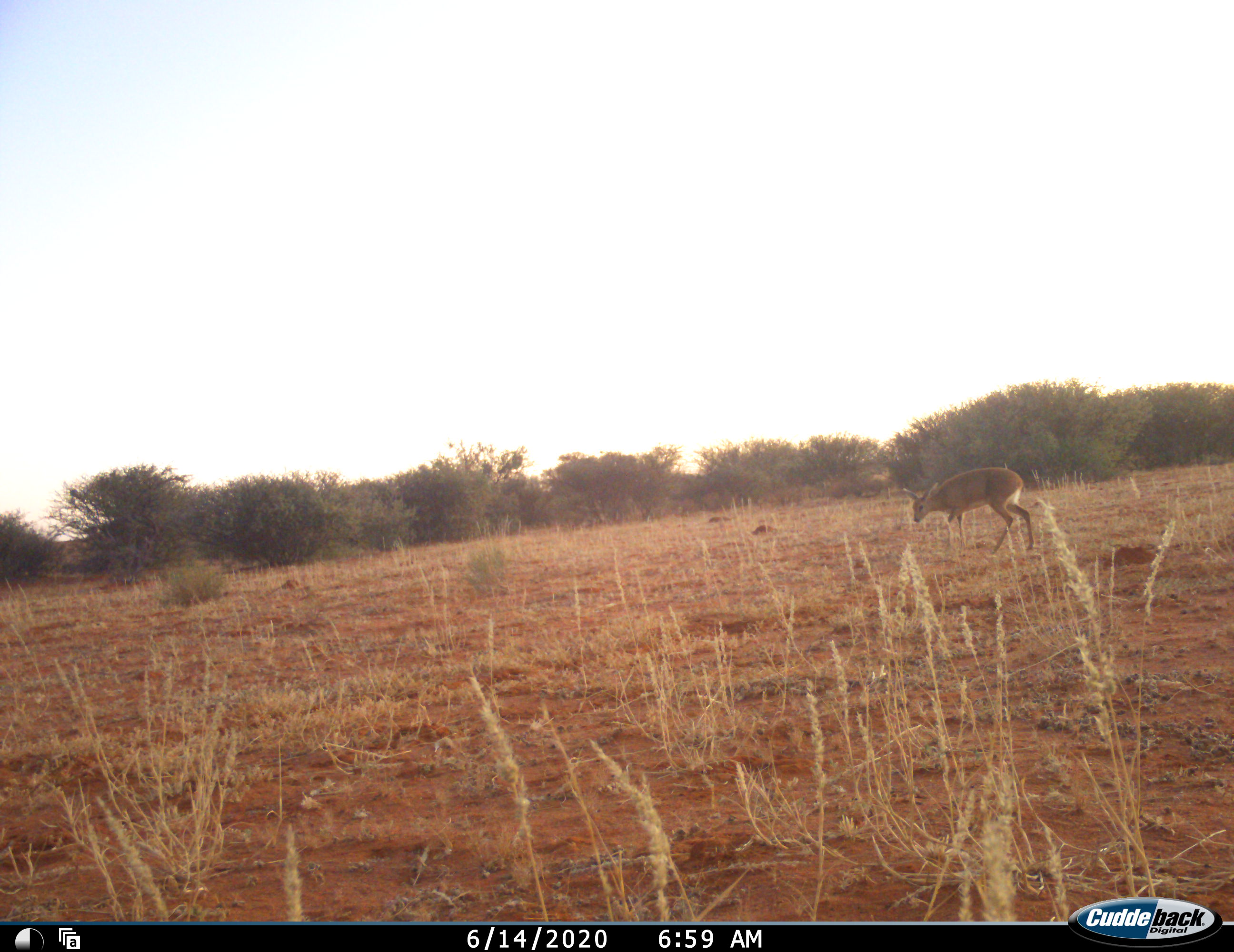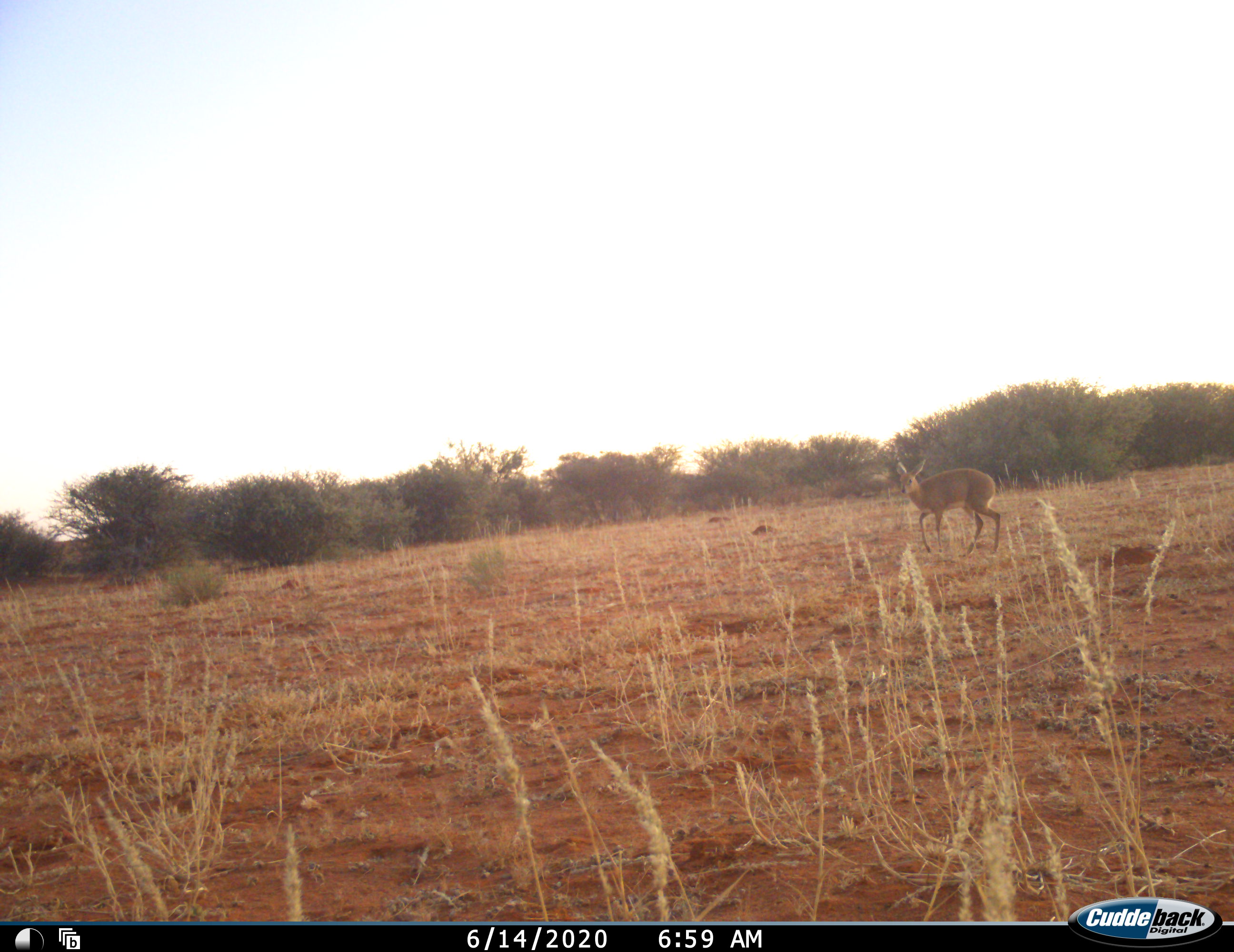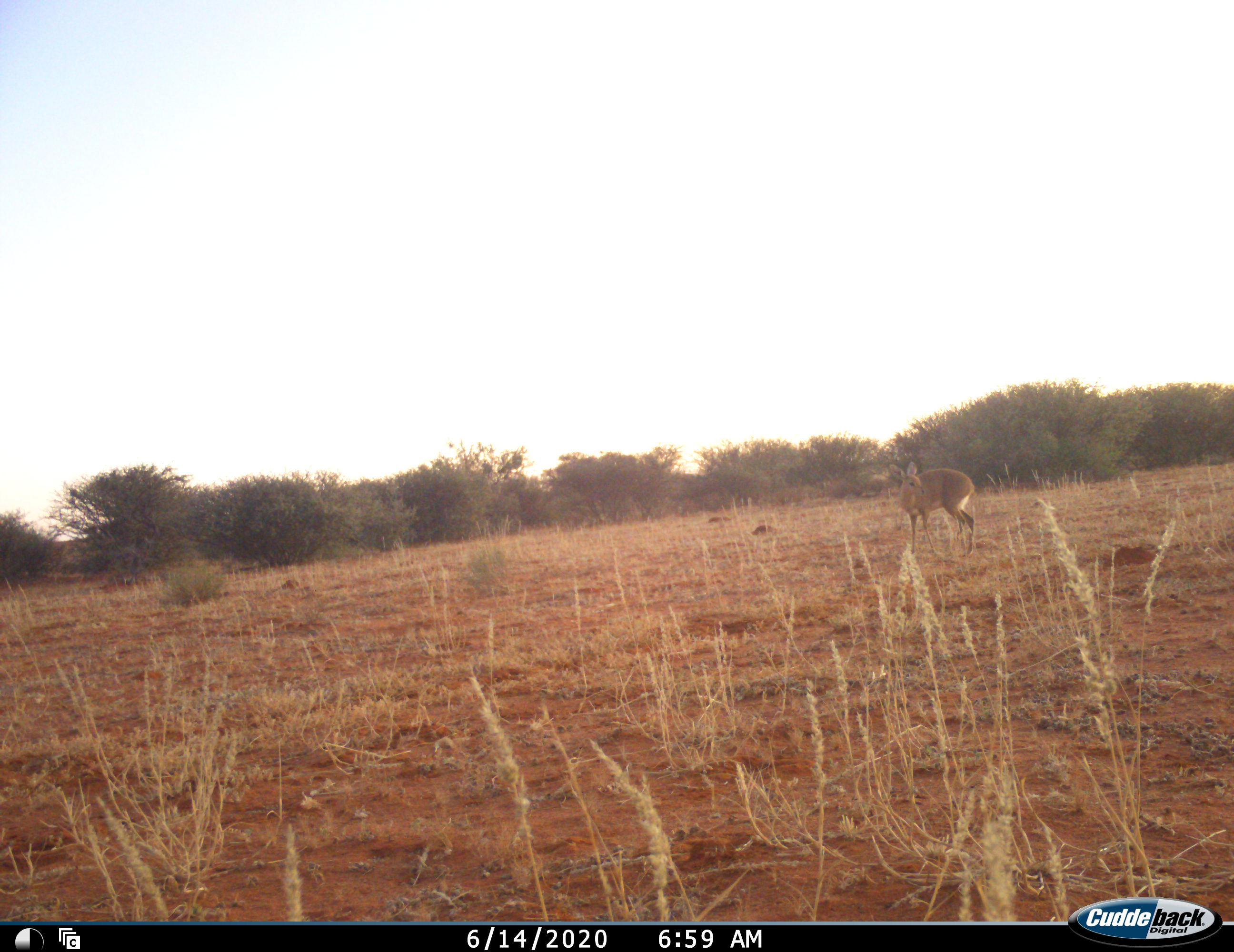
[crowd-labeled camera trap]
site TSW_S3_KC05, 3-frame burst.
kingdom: Animalia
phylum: Chordata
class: Mammalia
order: Artiodactyla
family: Bovidae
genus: Raphicerus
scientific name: Raphicerus campestris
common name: steenbok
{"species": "steenbok (Raphicerus campestris)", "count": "1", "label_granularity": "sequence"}